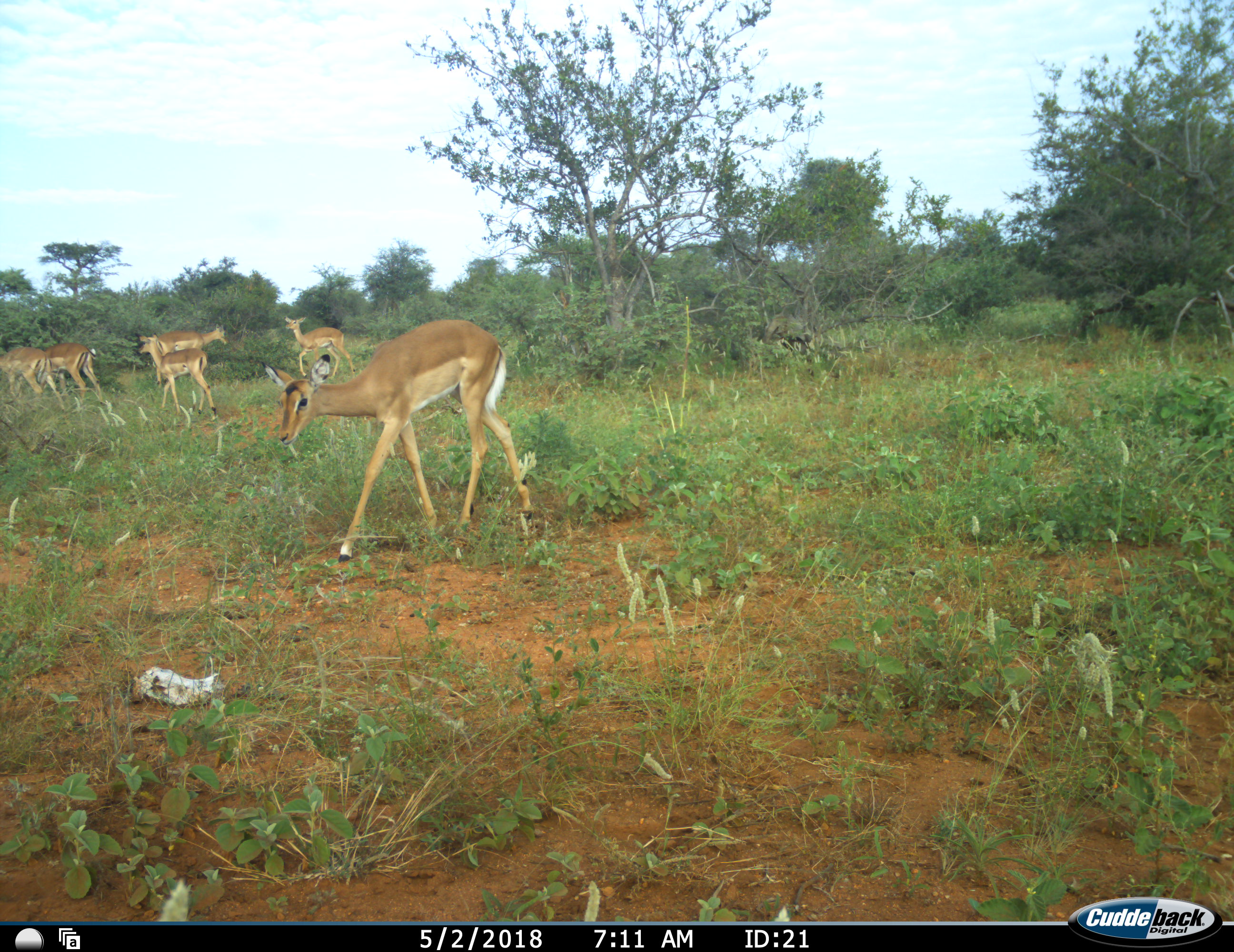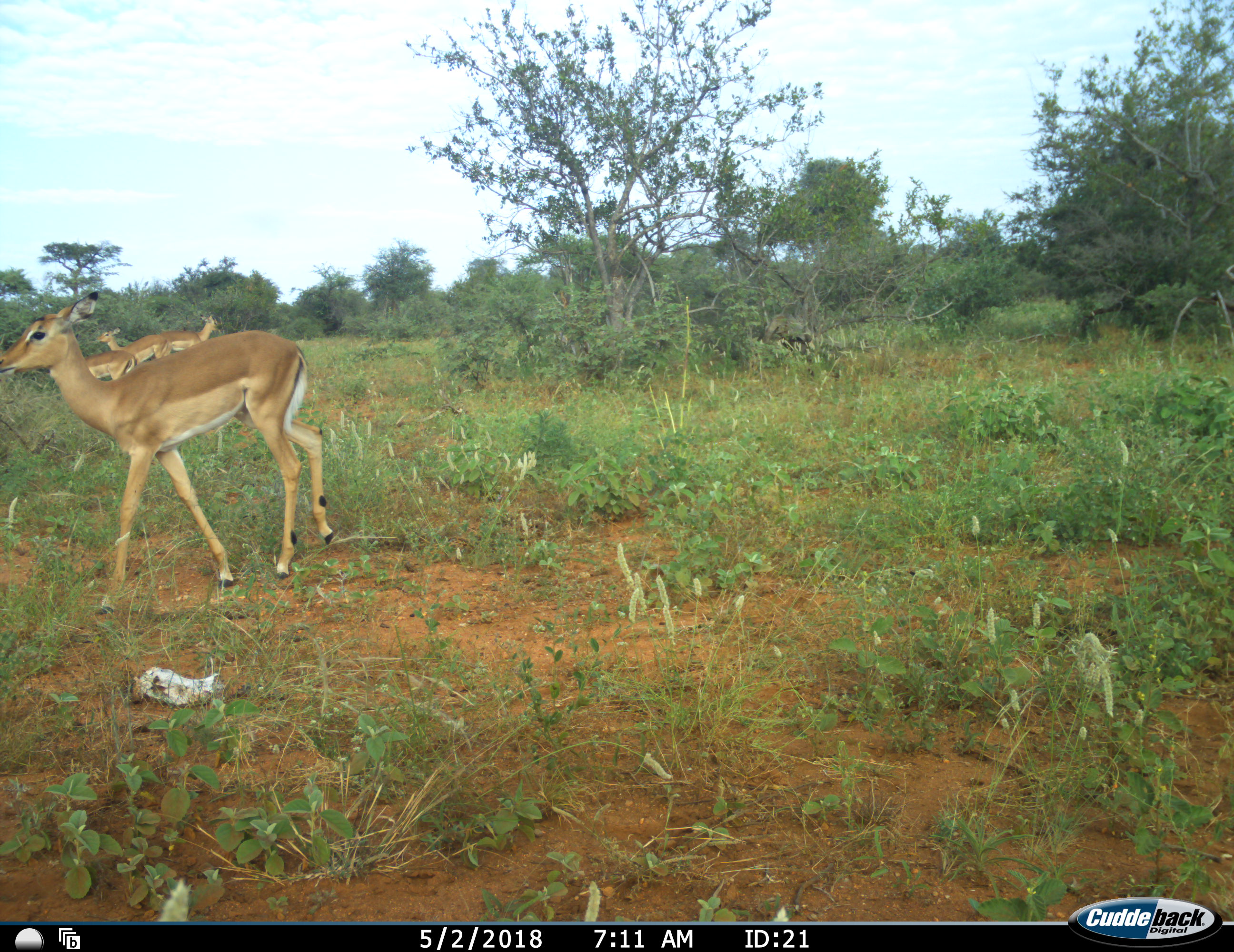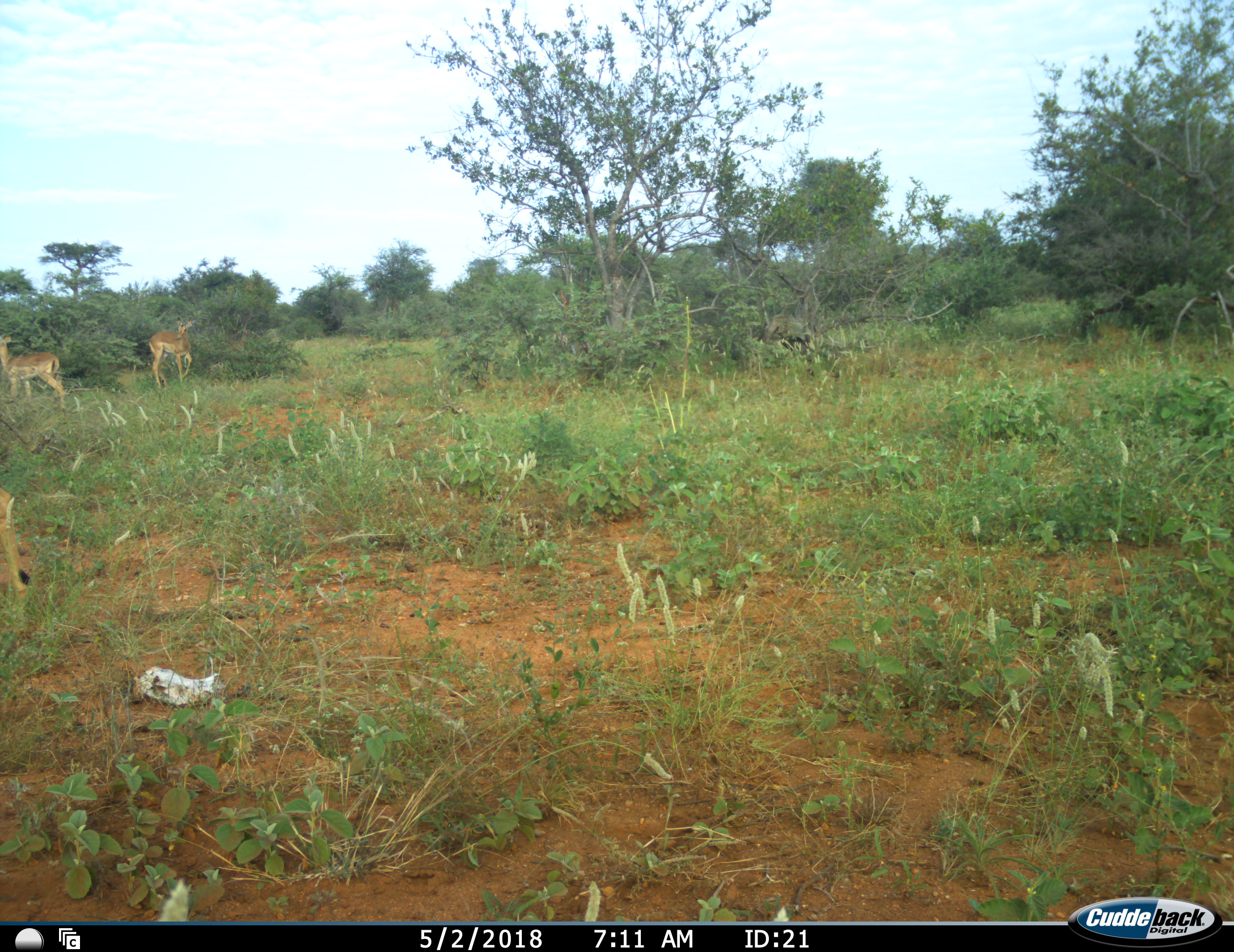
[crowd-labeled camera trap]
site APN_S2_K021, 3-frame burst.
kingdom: Animalia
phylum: Chordata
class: Mammalia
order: Artiodactyla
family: Bovidae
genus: Aepyceros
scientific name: Aepyceros melampus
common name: impala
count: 6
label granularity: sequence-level